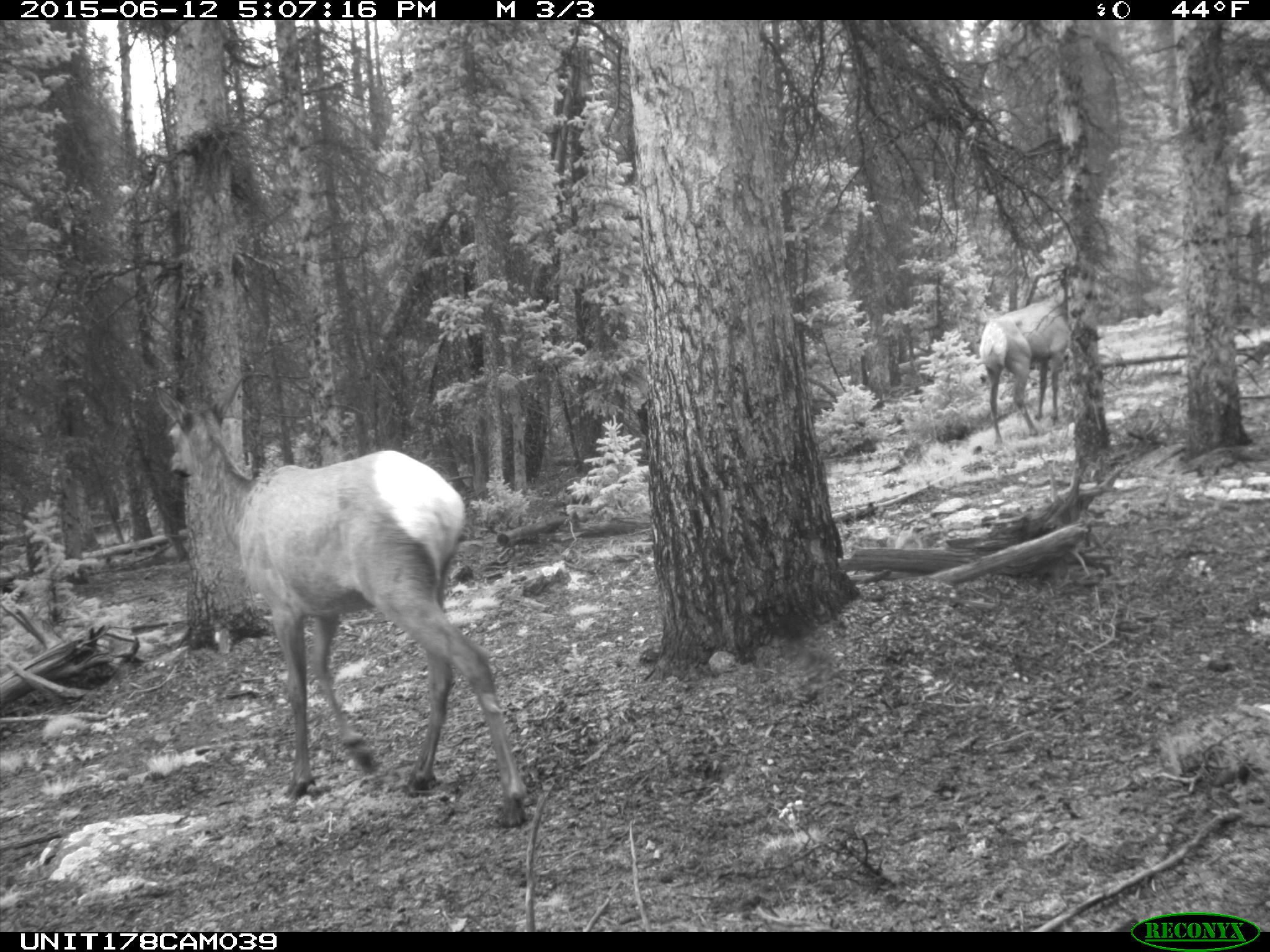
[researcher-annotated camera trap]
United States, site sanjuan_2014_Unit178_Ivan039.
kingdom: Animalia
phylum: Chordata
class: Mammalia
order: Artiodactyla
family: Cervidae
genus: Cervus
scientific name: Cervus elaphus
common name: red deer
Cervus elaphus (red deer).